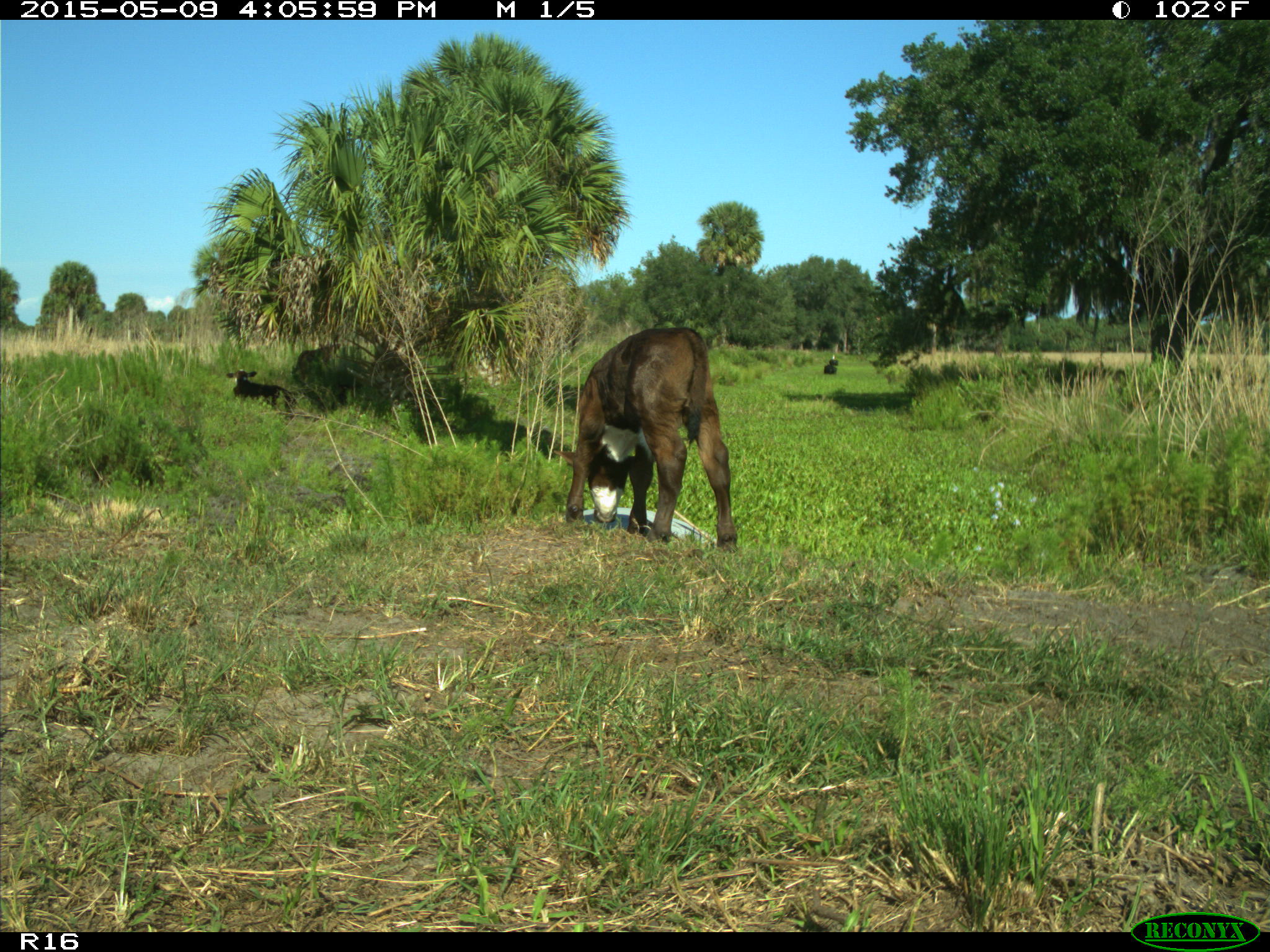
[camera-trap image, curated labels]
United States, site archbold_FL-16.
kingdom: Animalia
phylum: Chordata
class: Mammalia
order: Artiodactyla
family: Bovidae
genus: Bos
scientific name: Bos taurus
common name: domestic cow